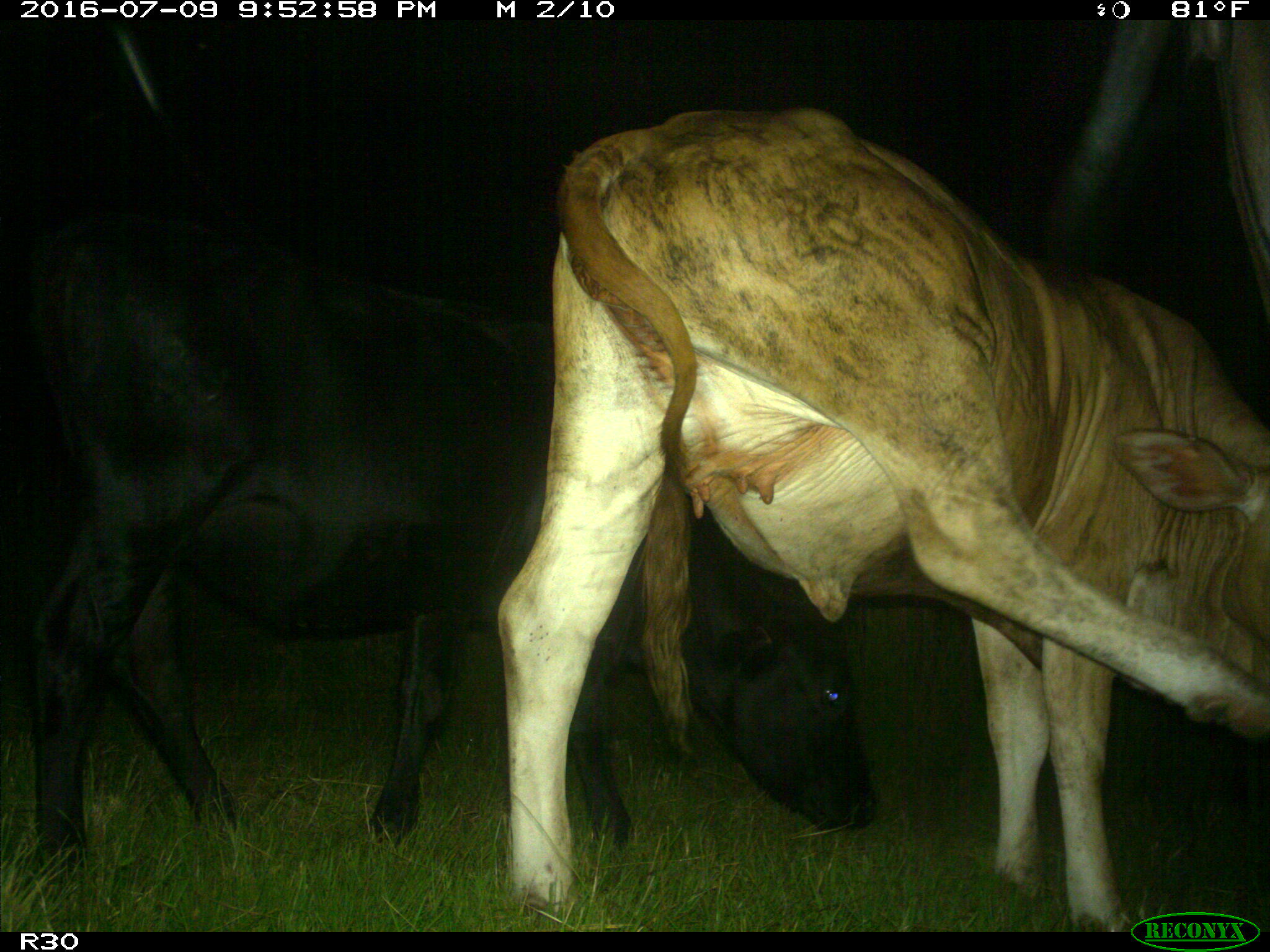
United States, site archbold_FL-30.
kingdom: Animalia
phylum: Chordata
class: Mammalia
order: Artiodactyla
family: Bovidae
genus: Bos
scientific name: Bos taurus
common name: domestic cow